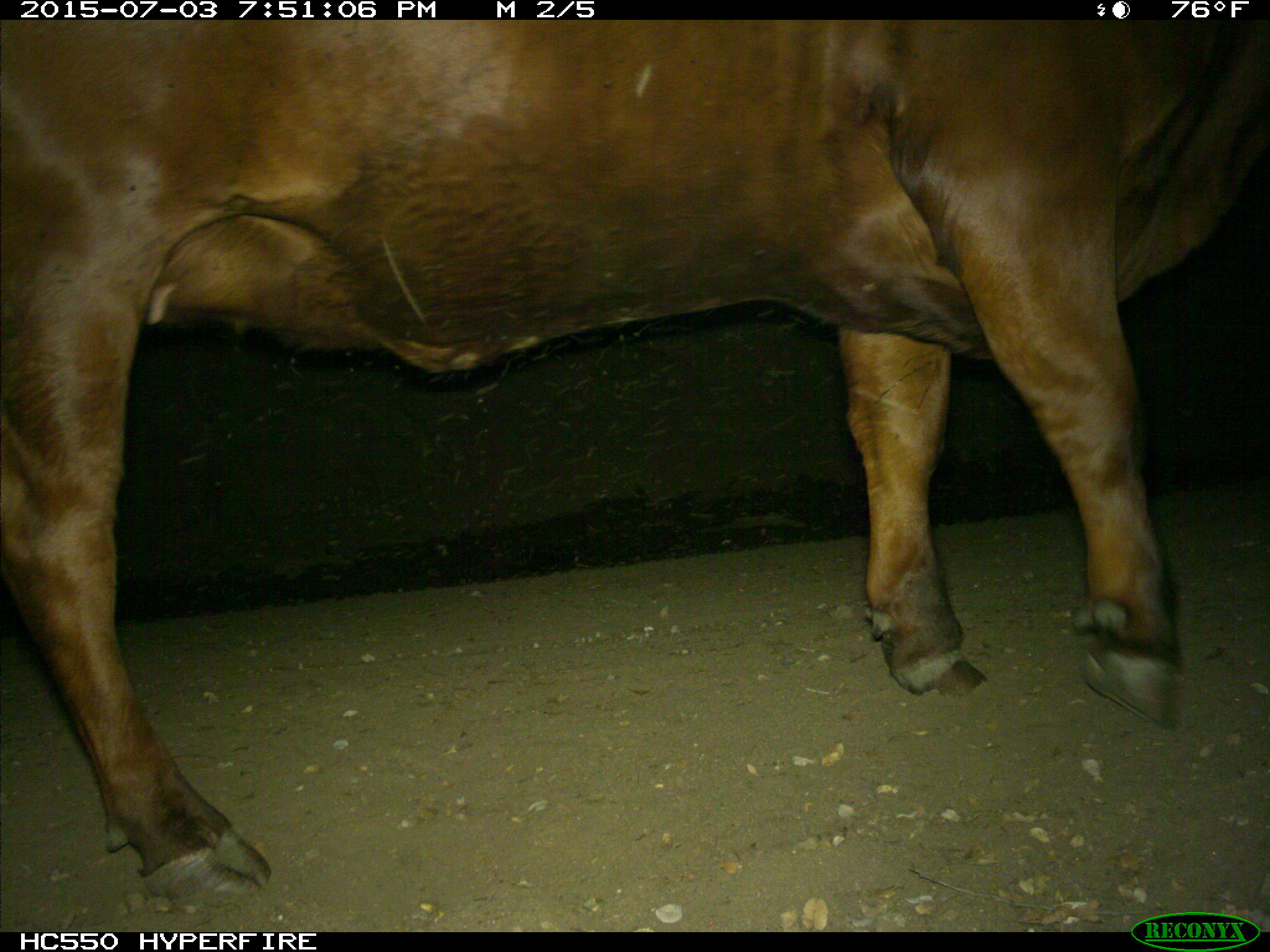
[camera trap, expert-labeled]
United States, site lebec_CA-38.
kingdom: Animalia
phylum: Chordata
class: Mammalia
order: Artiodactyla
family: Bovidae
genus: Bos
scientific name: Bos taurus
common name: domestic cow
Bos taurus (domestic cow).